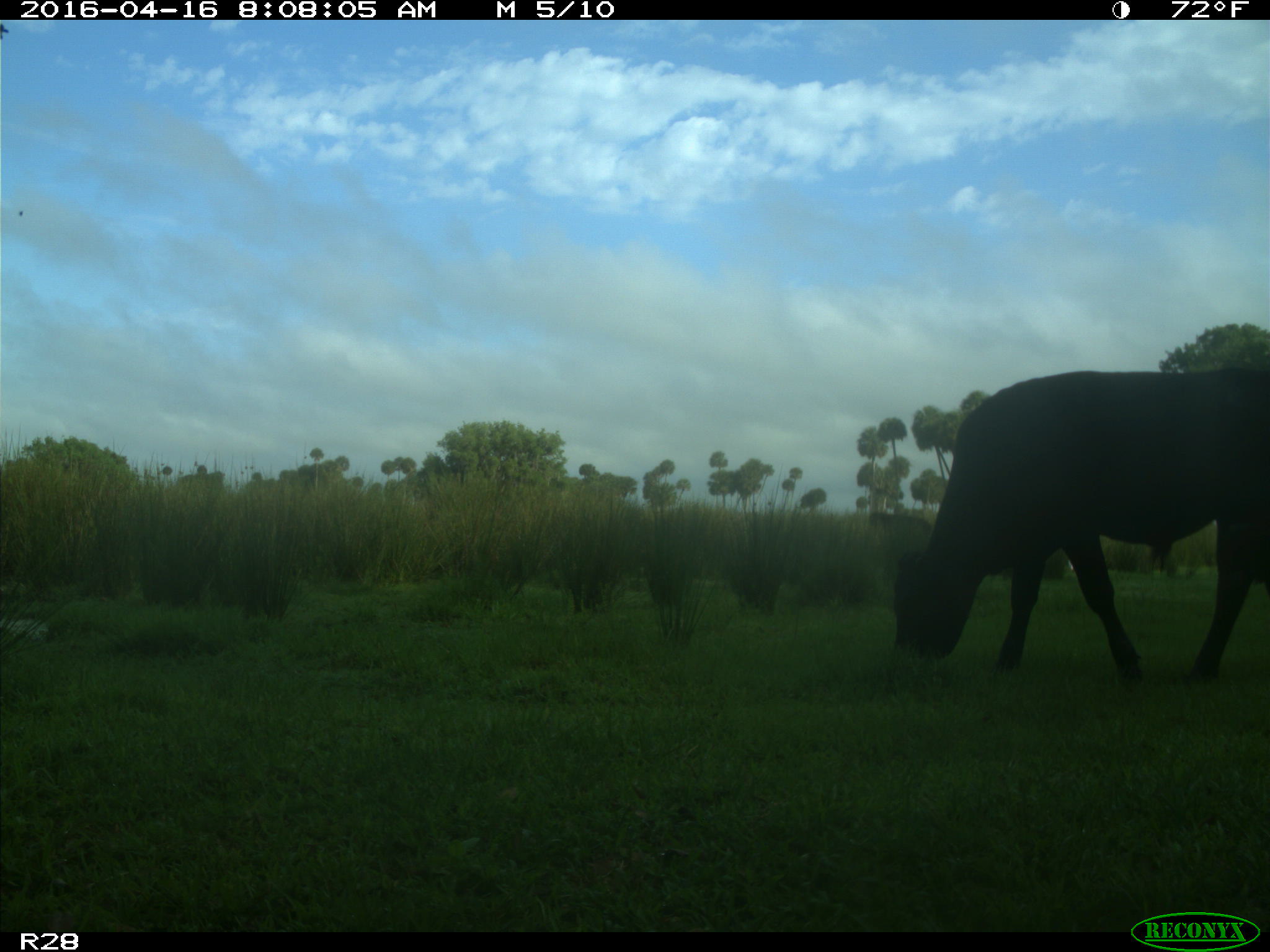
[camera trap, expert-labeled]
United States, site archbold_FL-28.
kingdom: Animalia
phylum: Chordata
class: Mammalia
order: Artiodactyla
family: Bovidae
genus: Bos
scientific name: Bos taurus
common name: domestic cow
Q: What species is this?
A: Bos taurus (domestic cow).